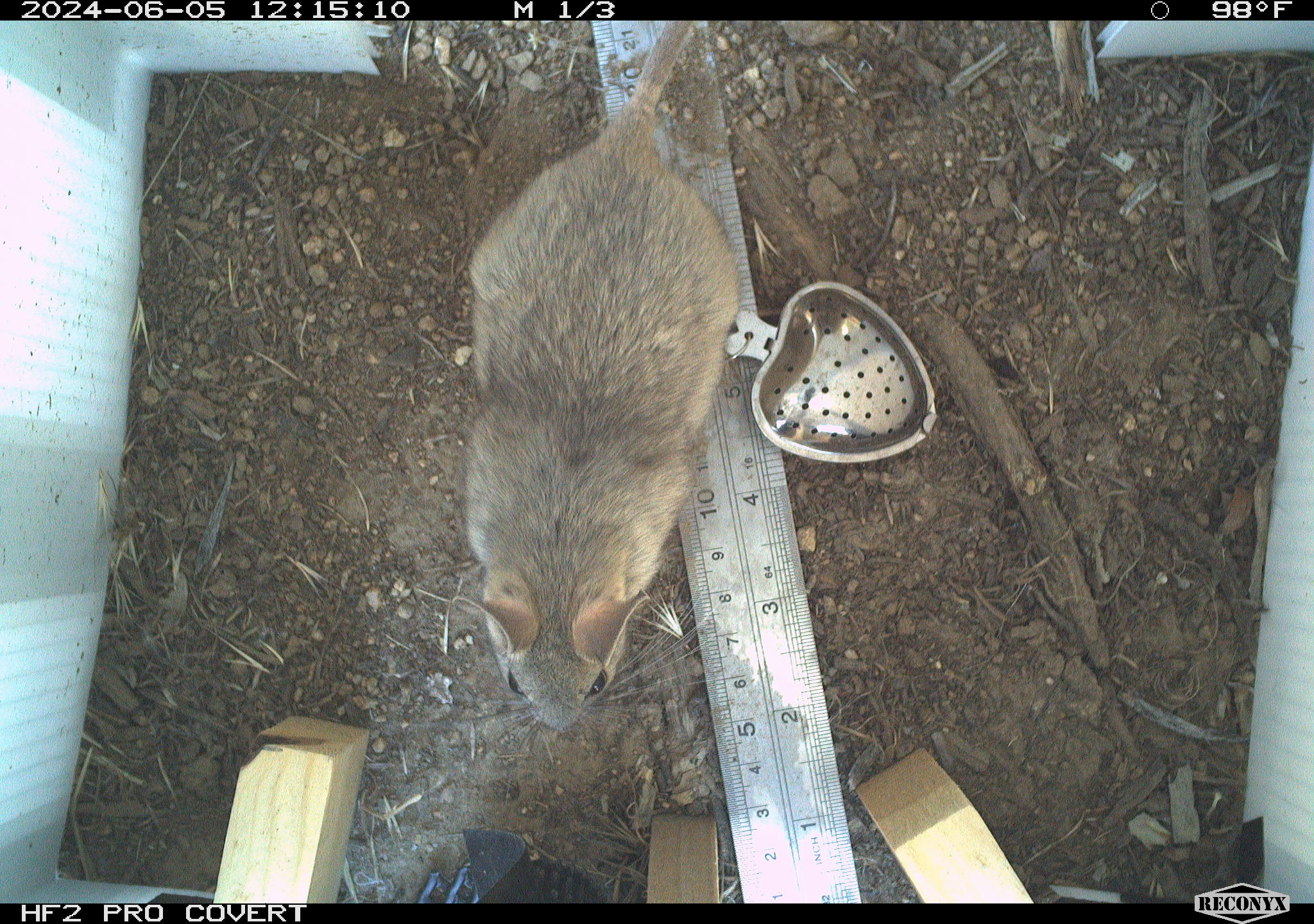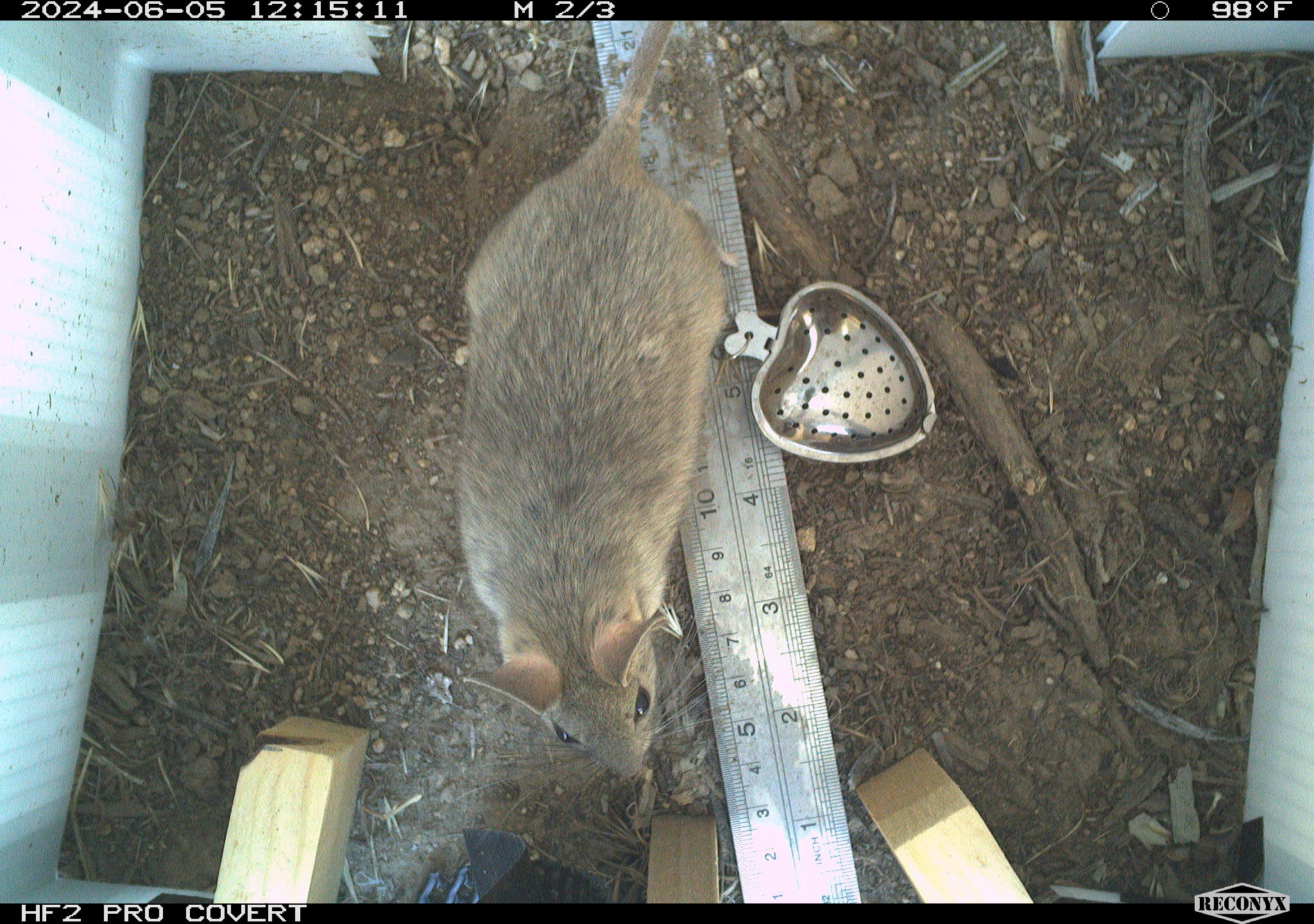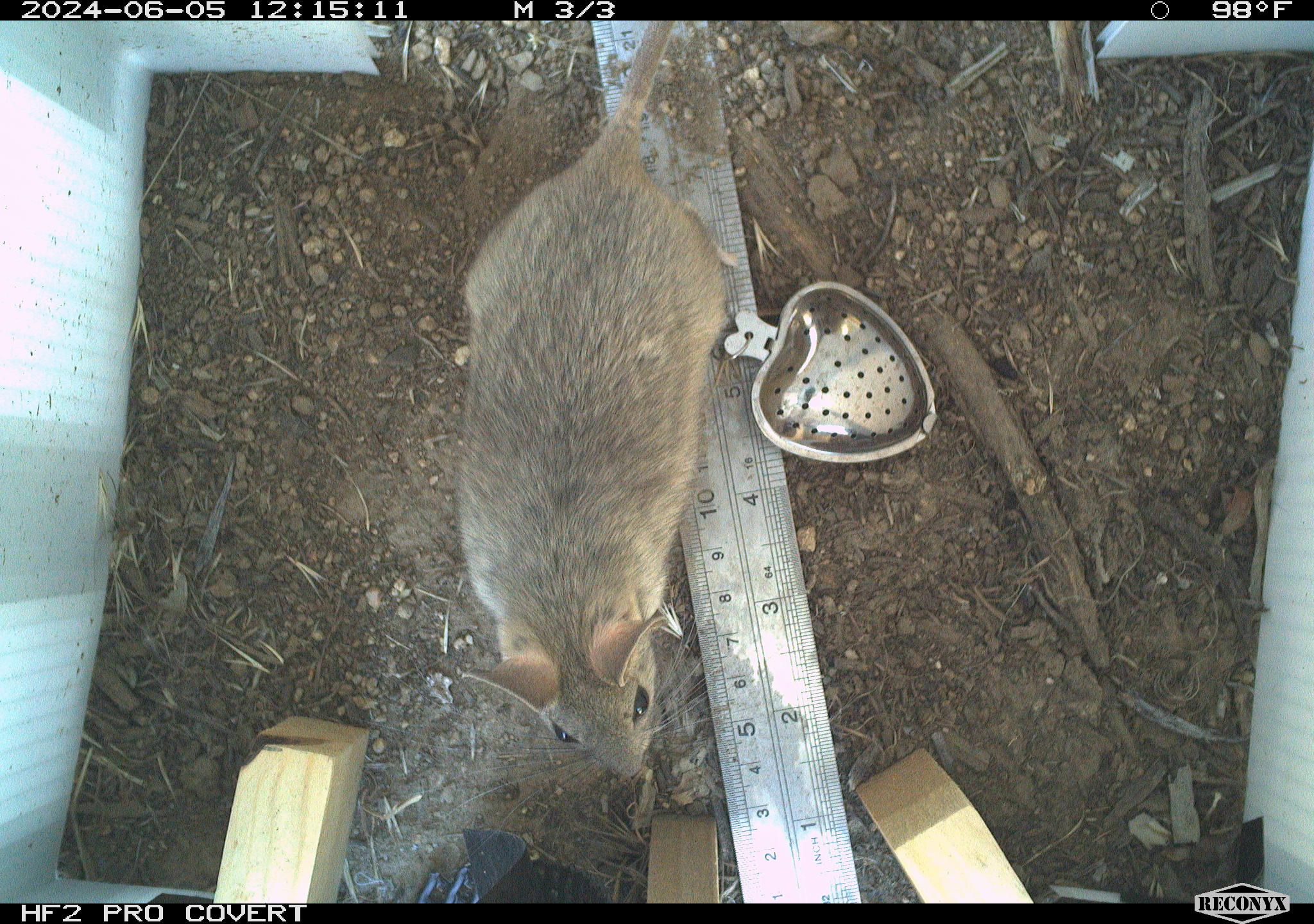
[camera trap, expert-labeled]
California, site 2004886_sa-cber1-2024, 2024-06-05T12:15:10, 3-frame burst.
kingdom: Animalia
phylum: Chordata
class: Mammalia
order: Rodentia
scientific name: Rodentia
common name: woodrat or rat or mouse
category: woodrat or rat or mouse species